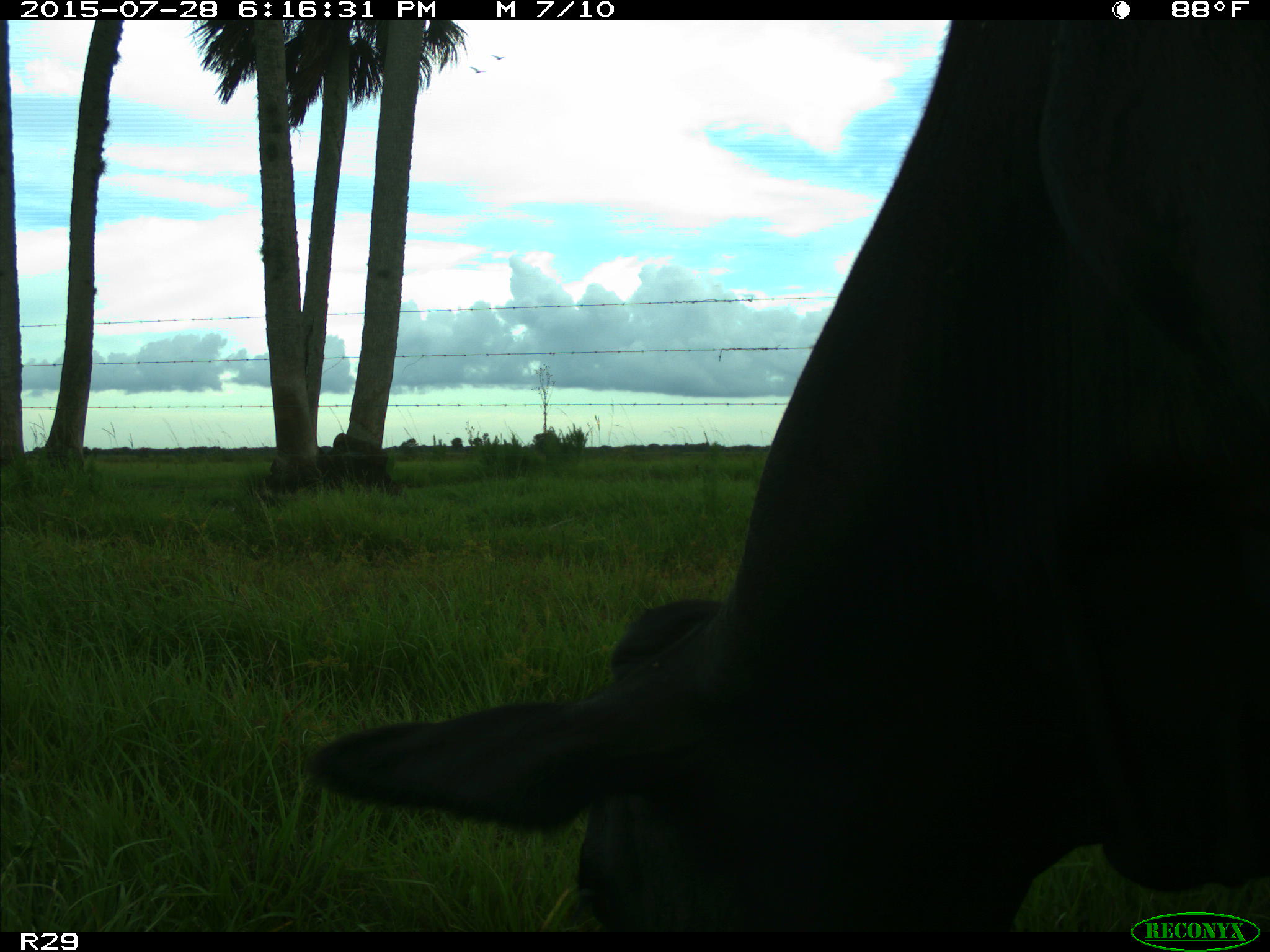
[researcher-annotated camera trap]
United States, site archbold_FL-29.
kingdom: Animalia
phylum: Chordata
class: Mammalia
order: Artiodactyla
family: Bovidae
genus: Bos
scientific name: Bos taurus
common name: domestic cow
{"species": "Bos taurus (domestic cow)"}